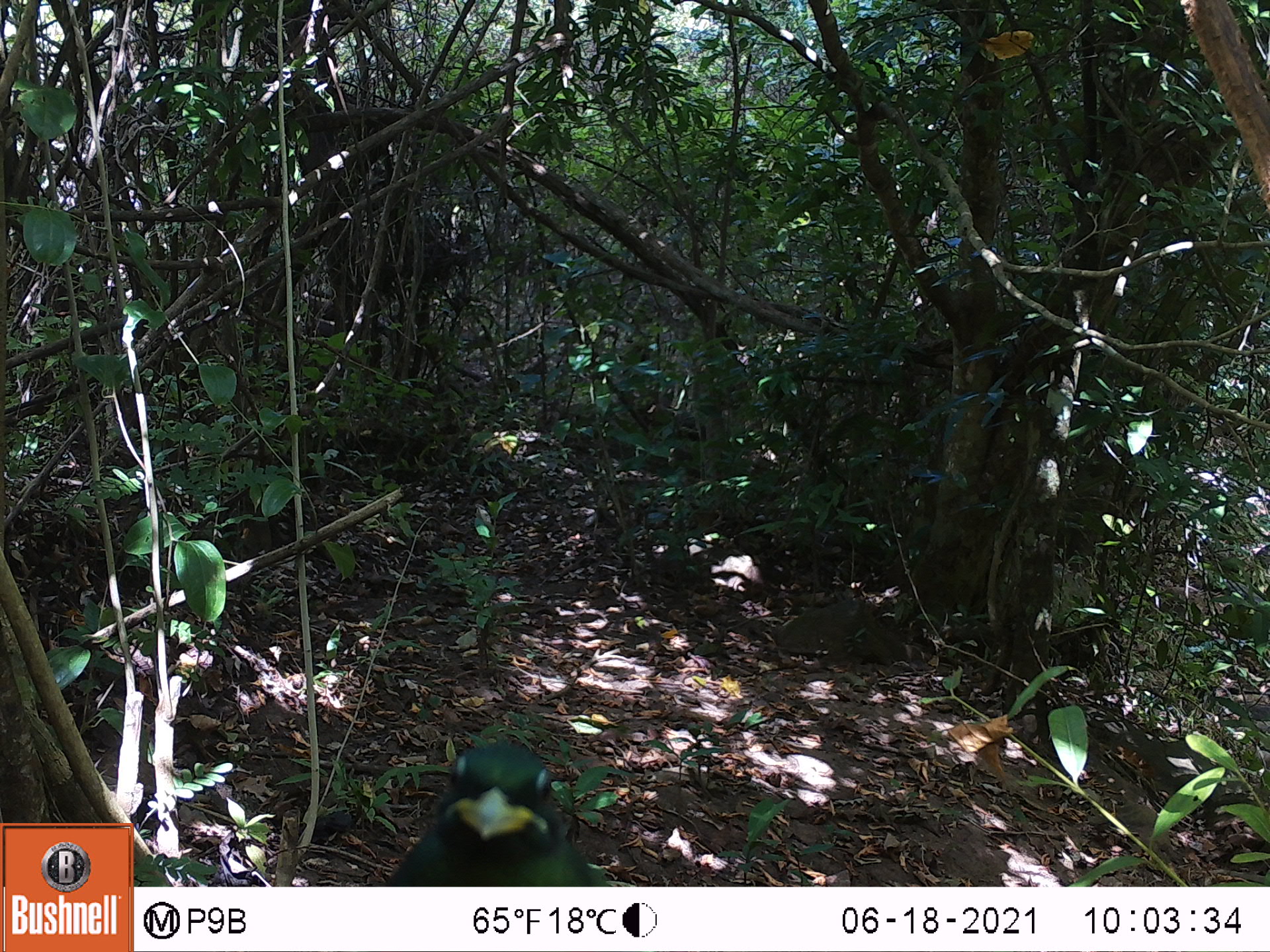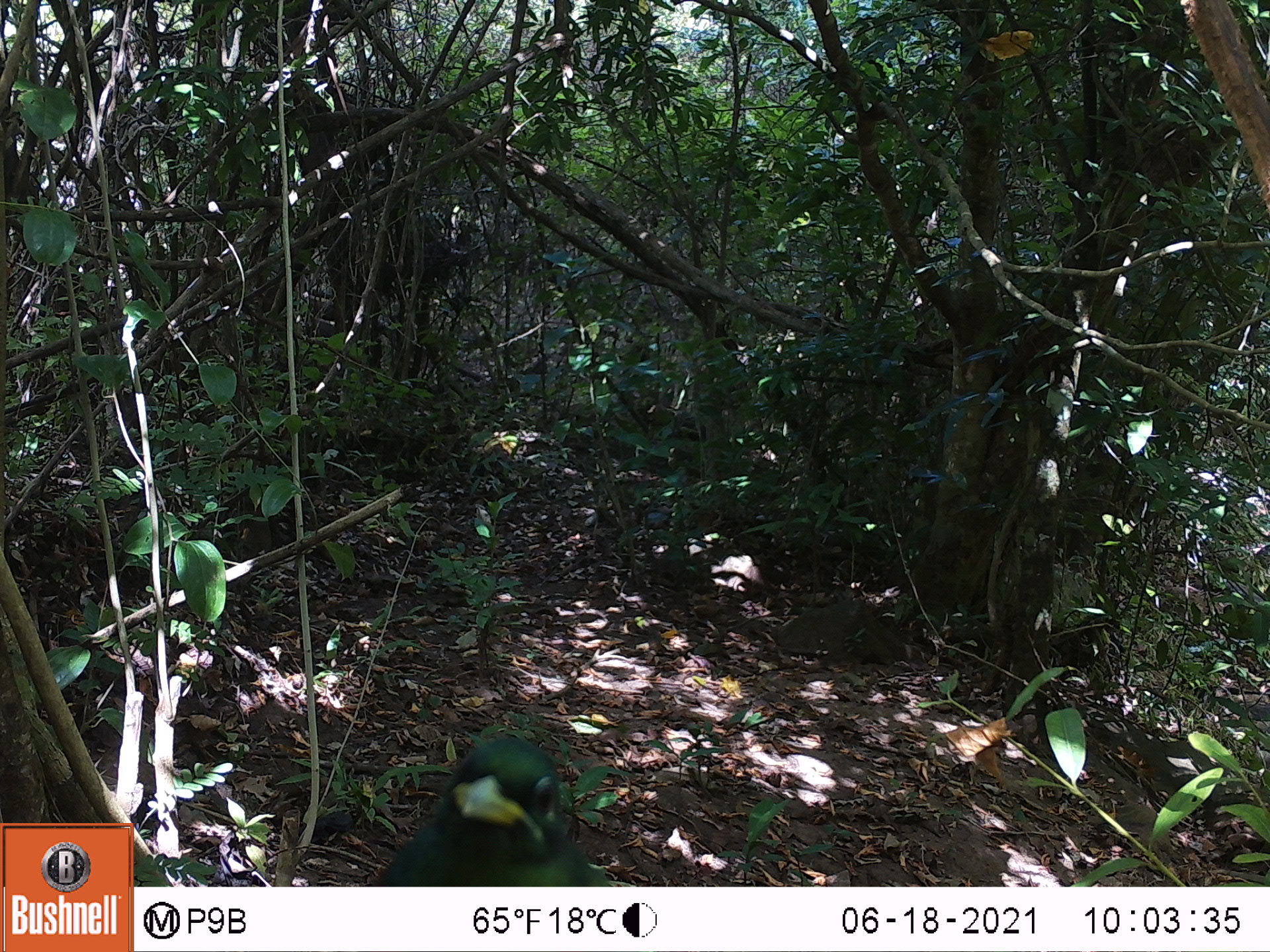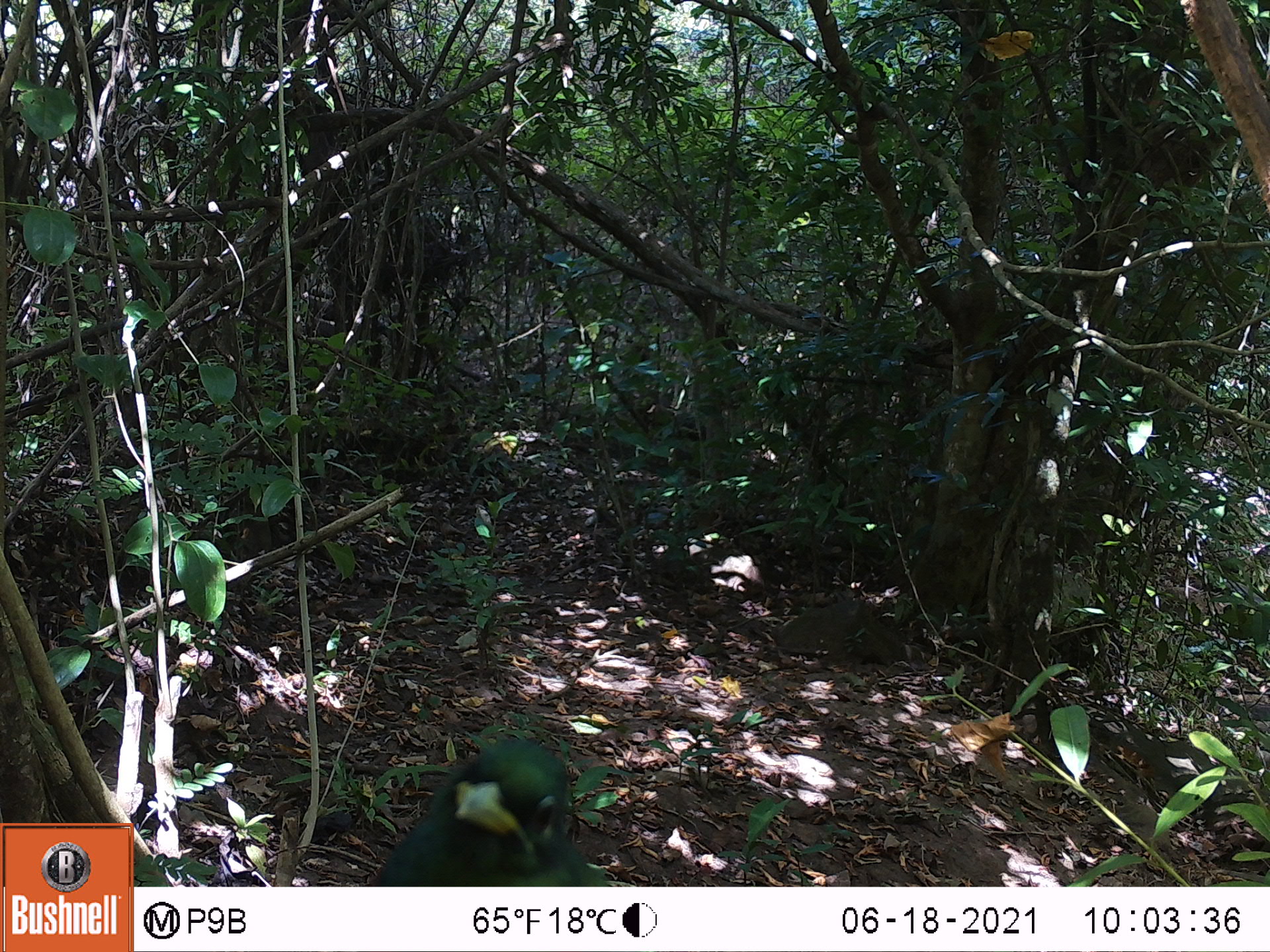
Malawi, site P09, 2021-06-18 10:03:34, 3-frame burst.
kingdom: Animalia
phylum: Chordata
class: Mammalia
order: Primates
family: Cercopithecidae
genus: Papio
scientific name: Papio cynocephalus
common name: yellow baboon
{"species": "yellow baboon (Papio cynocephalus)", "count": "1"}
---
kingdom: Animalia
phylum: Chordata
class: Aves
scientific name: Aves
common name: bird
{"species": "bird (Aves)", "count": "1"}